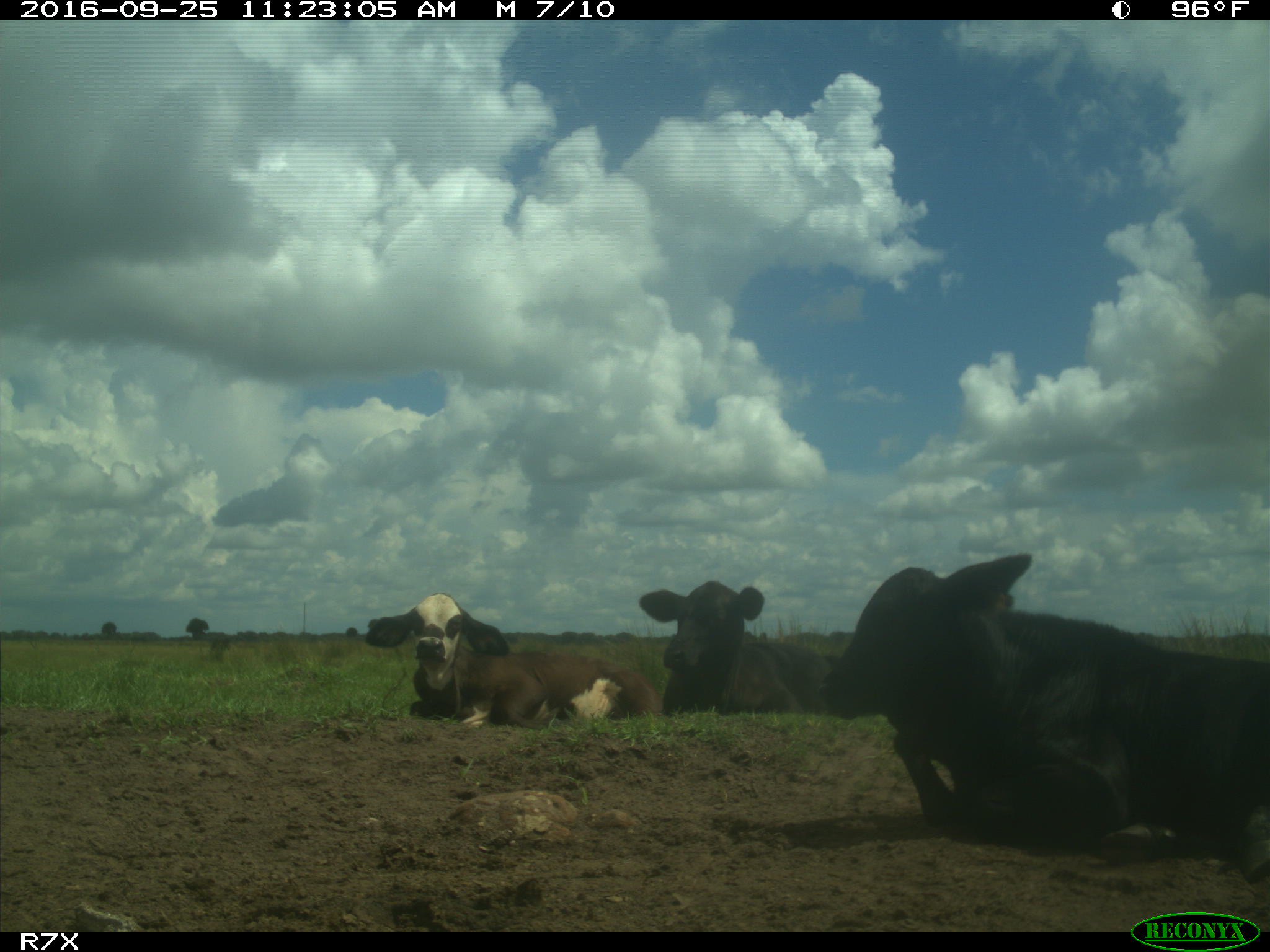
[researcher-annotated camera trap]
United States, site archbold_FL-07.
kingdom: Animalia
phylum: Chordata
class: Mammalia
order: Artiodactyla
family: Bovidae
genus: Bos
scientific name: Bos taurus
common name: domestic cow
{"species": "Bos taurus (domestic cow)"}